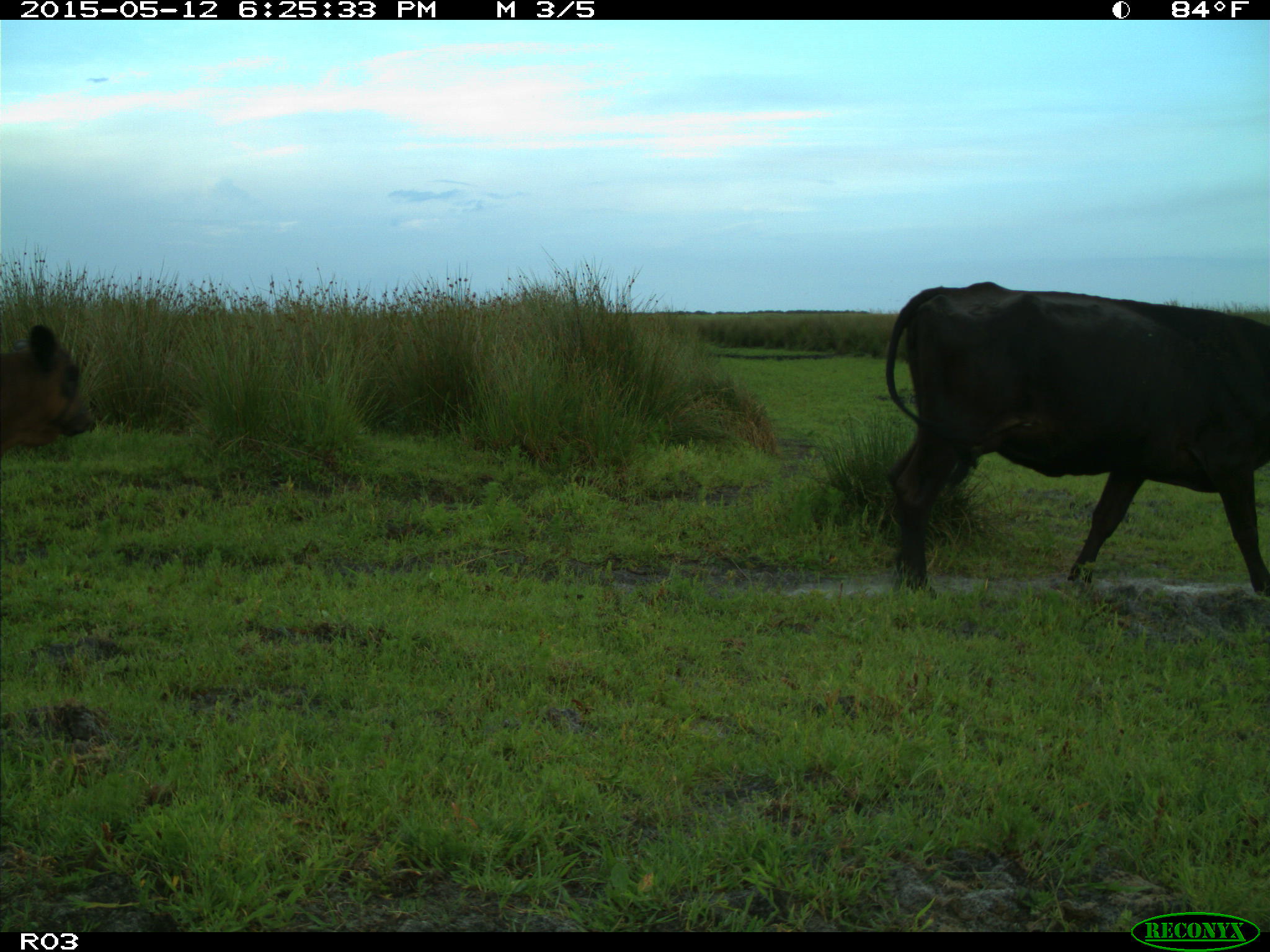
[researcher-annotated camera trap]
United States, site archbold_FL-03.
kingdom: Animalia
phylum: Chordata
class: Mammalia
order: Artiodactyla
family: Bovidae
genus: Bos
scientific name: Bos taurus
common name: domestic cow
Bos taurus (domestic cow).